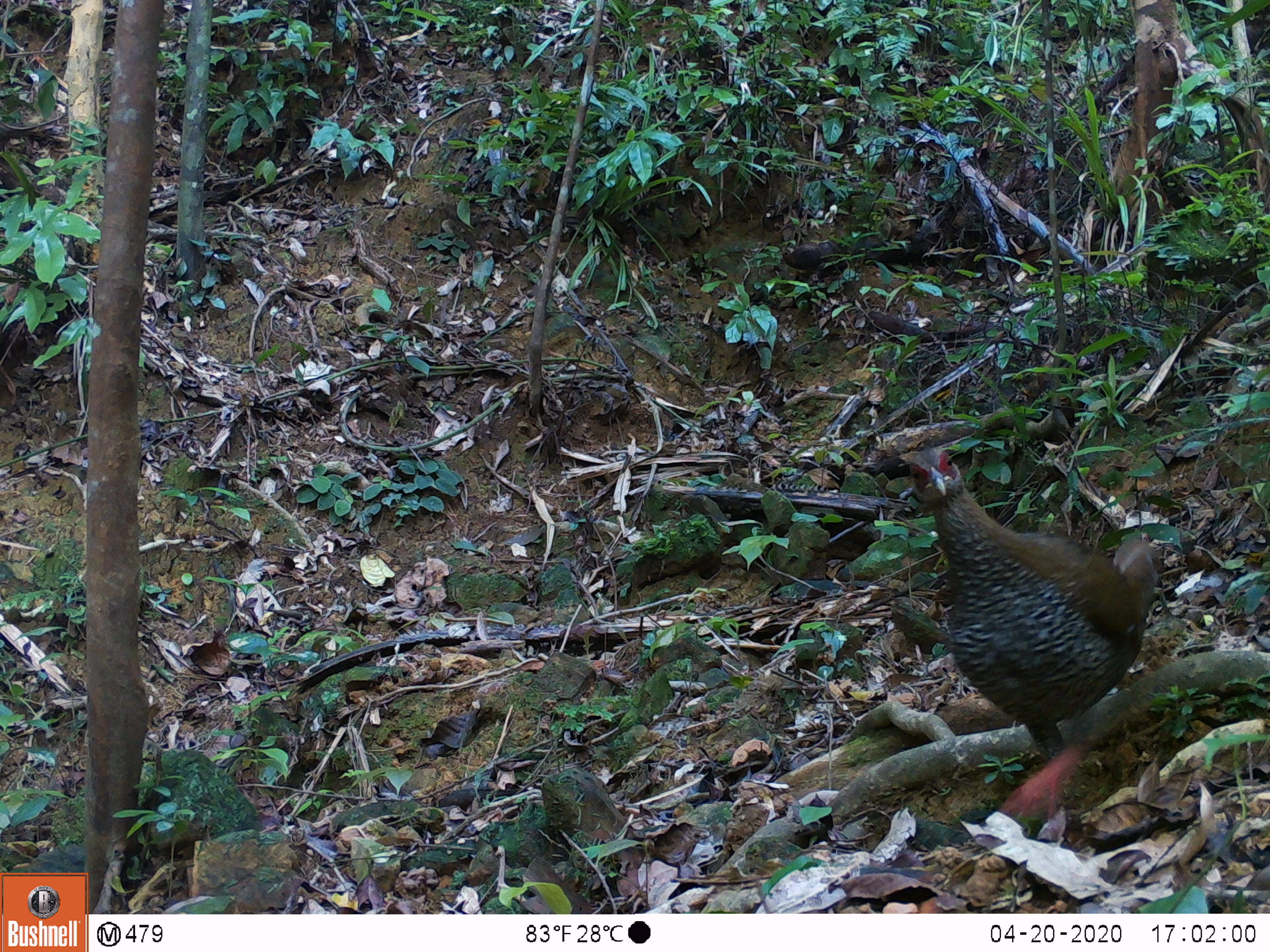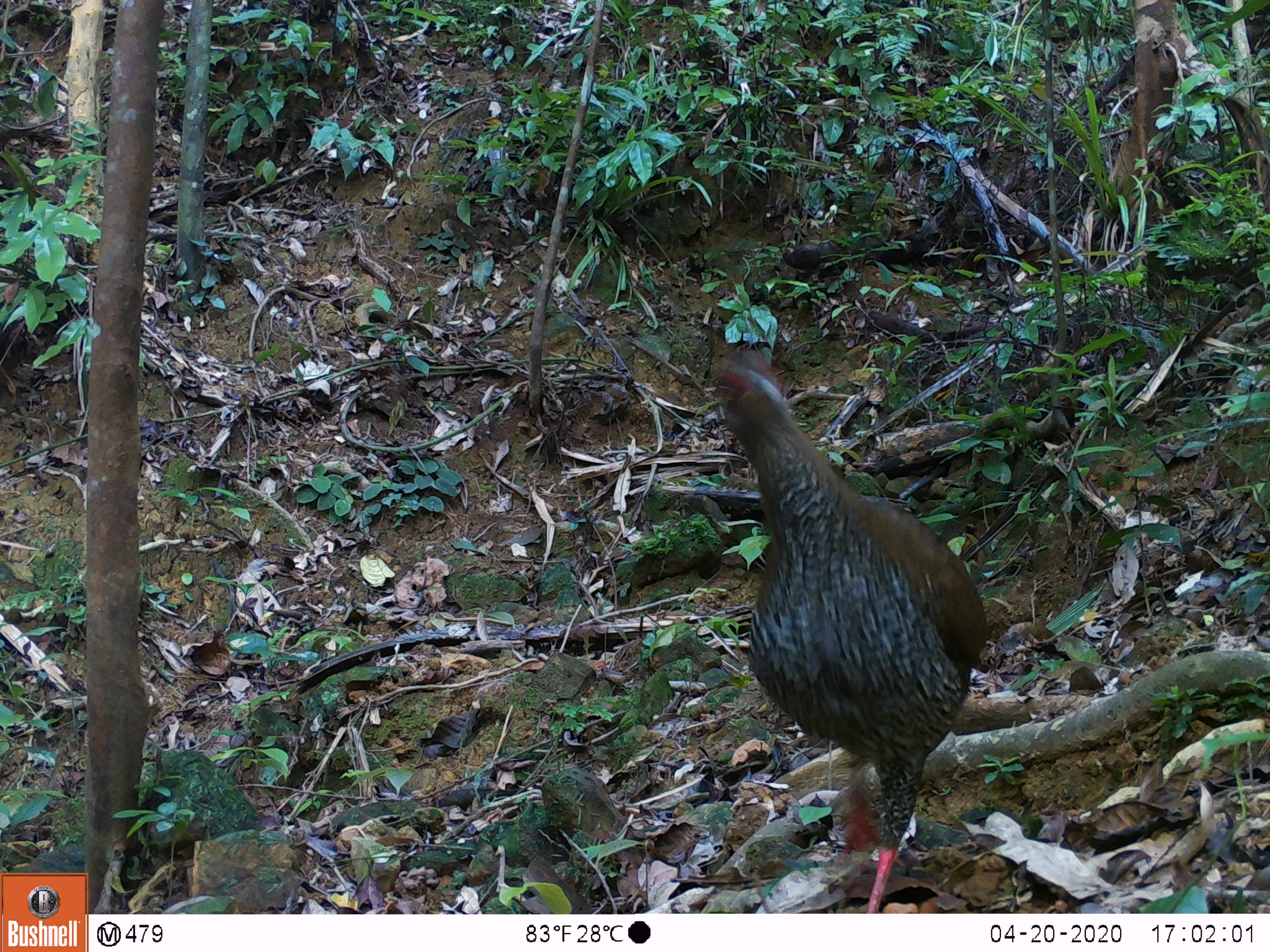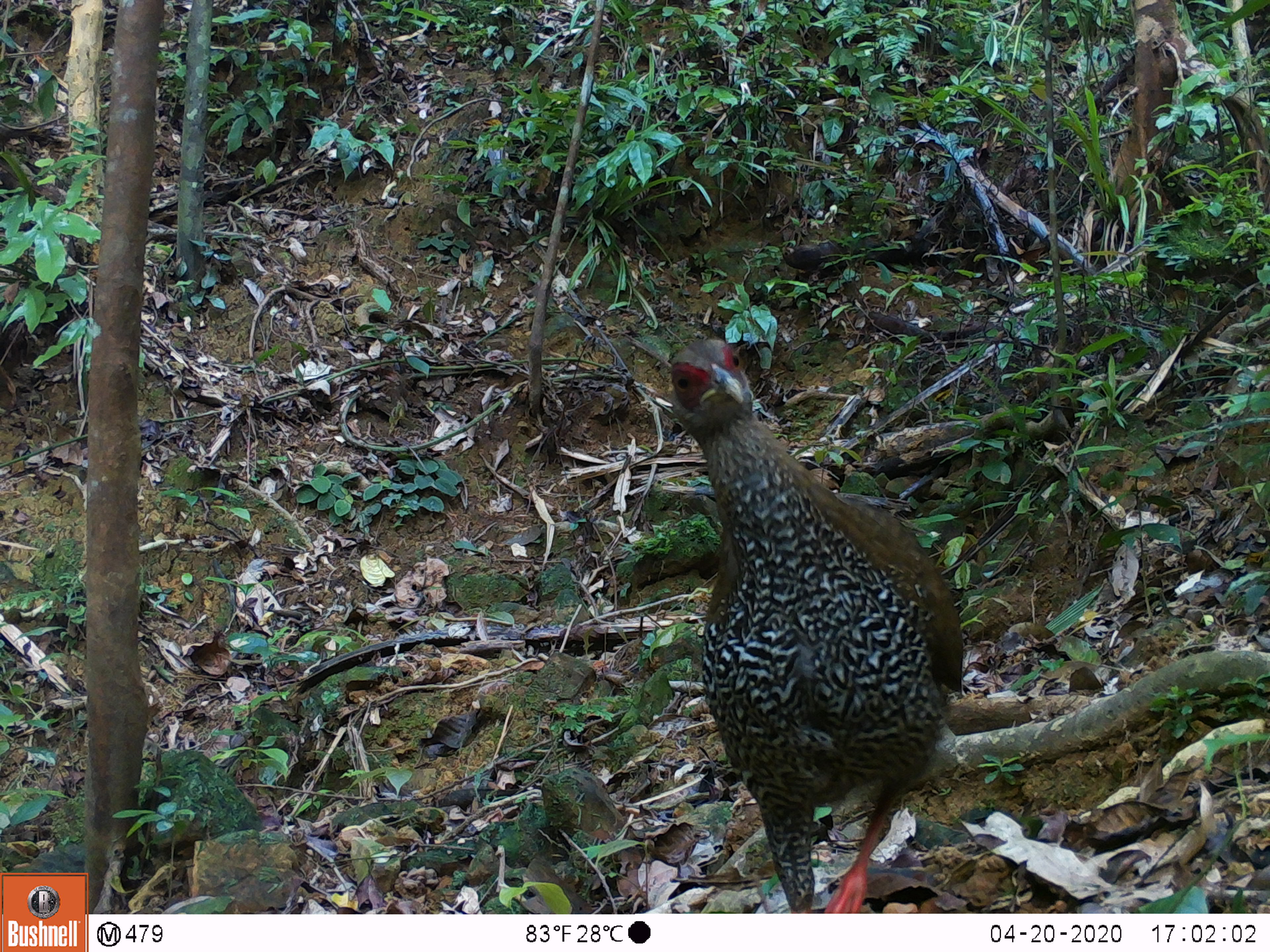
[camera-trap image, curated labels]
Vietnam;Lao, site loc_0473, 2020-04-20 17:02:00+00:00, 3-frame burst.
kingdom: Animalia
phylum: Chordata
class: Aves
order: Galliformes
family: Phasianidae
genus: Lophura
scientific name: Lophura nycthemera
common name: silver pheasant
Silver pheasant (Lophura nycthemera). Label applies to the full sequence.